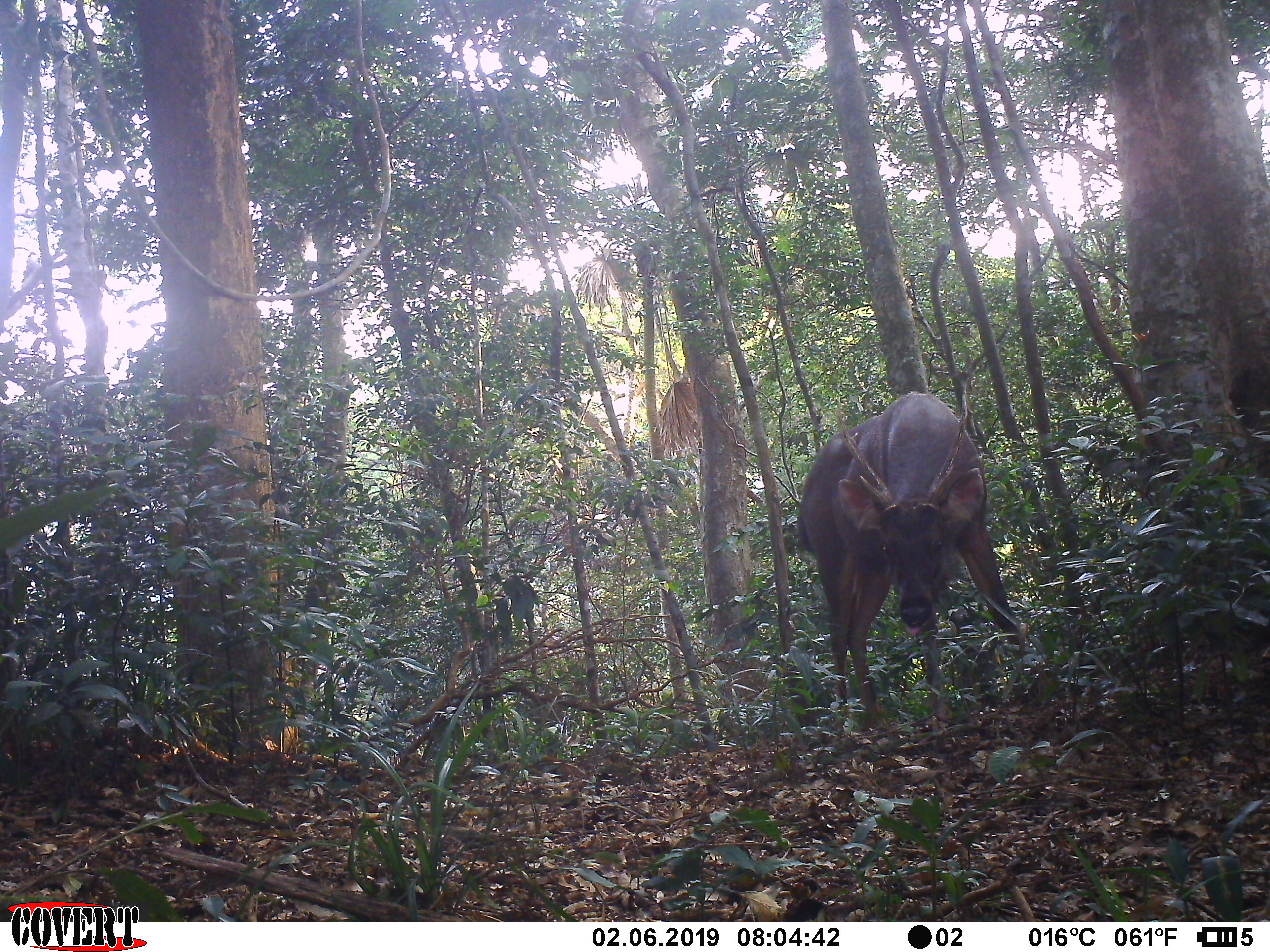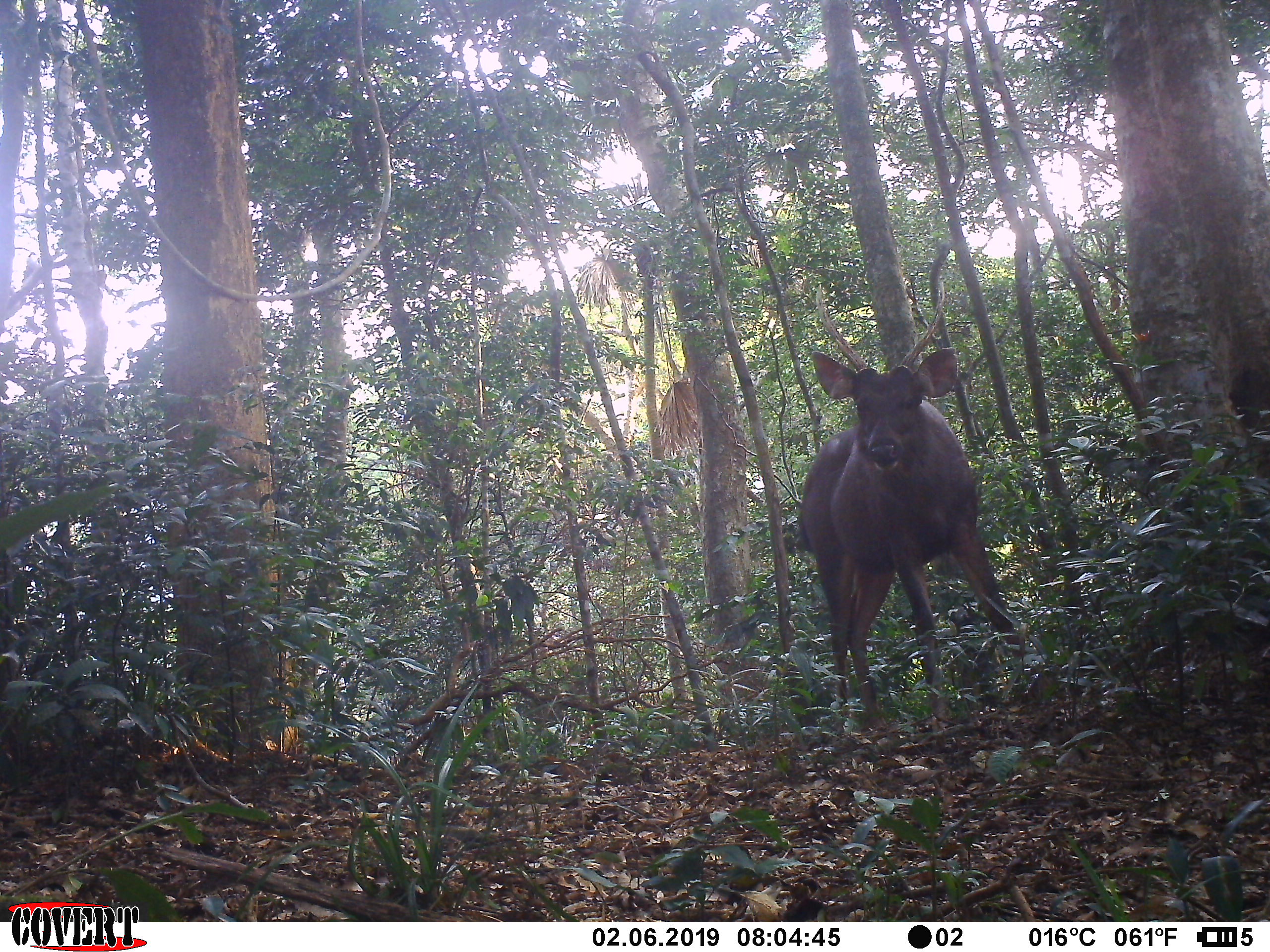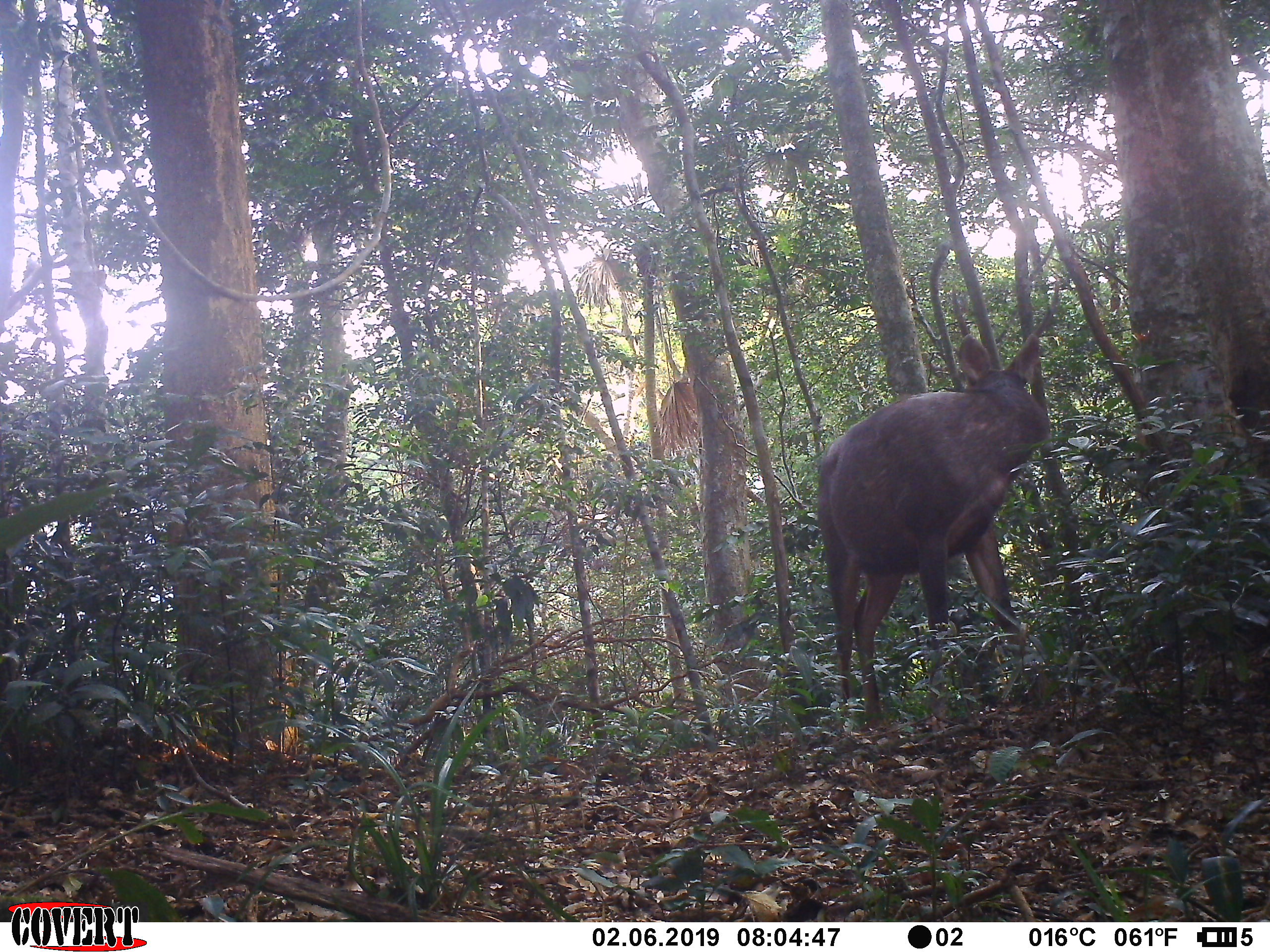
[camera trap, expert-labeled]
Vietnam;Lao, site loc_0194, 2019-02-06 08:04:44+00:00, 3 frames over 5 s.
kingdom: Animalia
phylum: Chordata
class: Mammalia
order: Artiodactyla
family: Cervidae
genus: Rusa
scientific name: Rusa unicolor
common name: sambar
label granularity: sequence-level